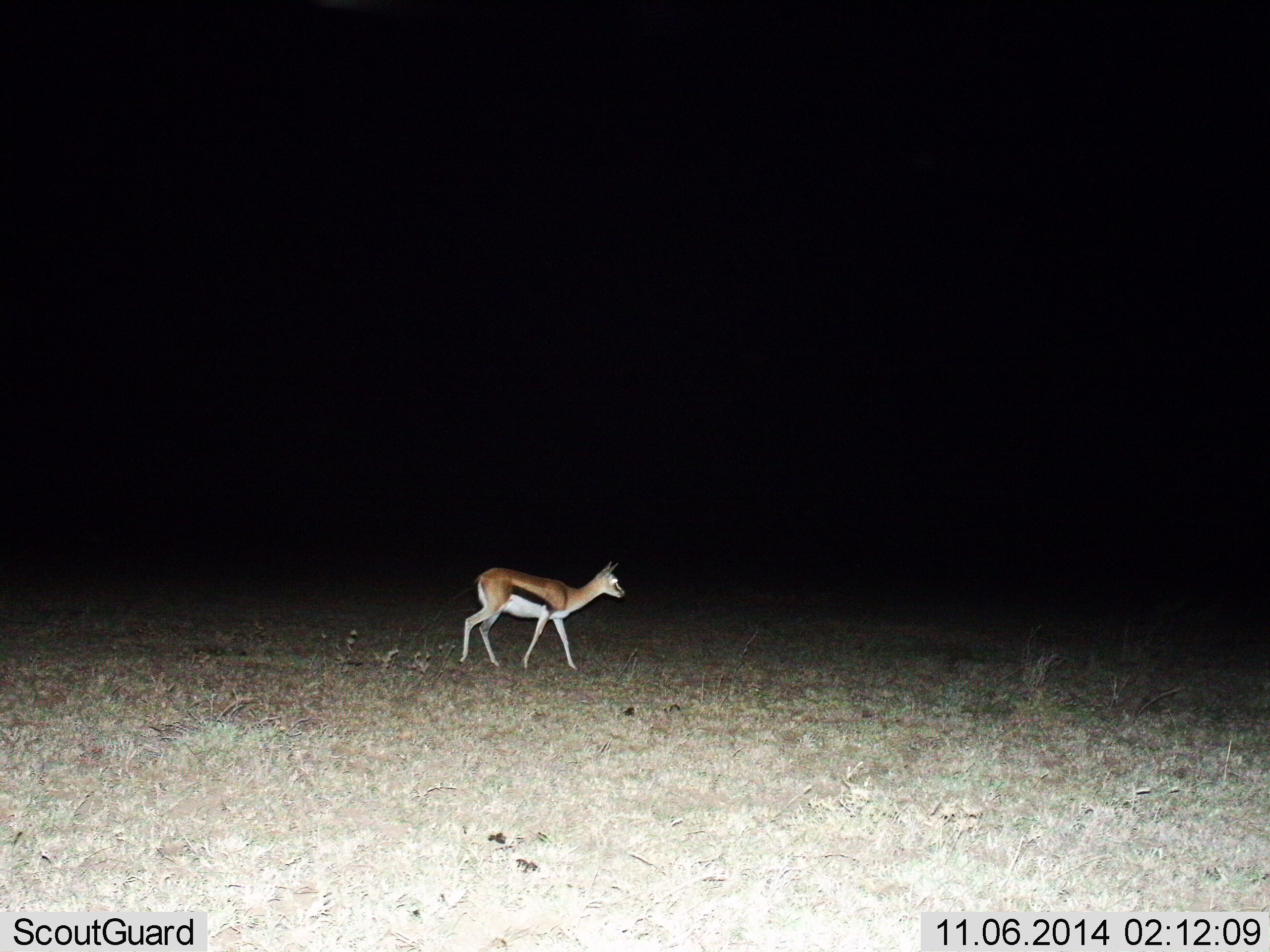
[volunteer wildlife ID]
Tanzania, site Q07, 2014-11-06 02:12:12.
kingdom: Animalia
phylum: Chordata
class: Mammalia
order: Artiodactyla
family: Bovidae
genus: Eudorcas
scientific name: Eudorcas thomsonii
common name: thomson's gazelle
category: gazellethomsons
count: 1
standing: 10%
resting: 0%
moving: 80%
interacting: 0%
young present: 0%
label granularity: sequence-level